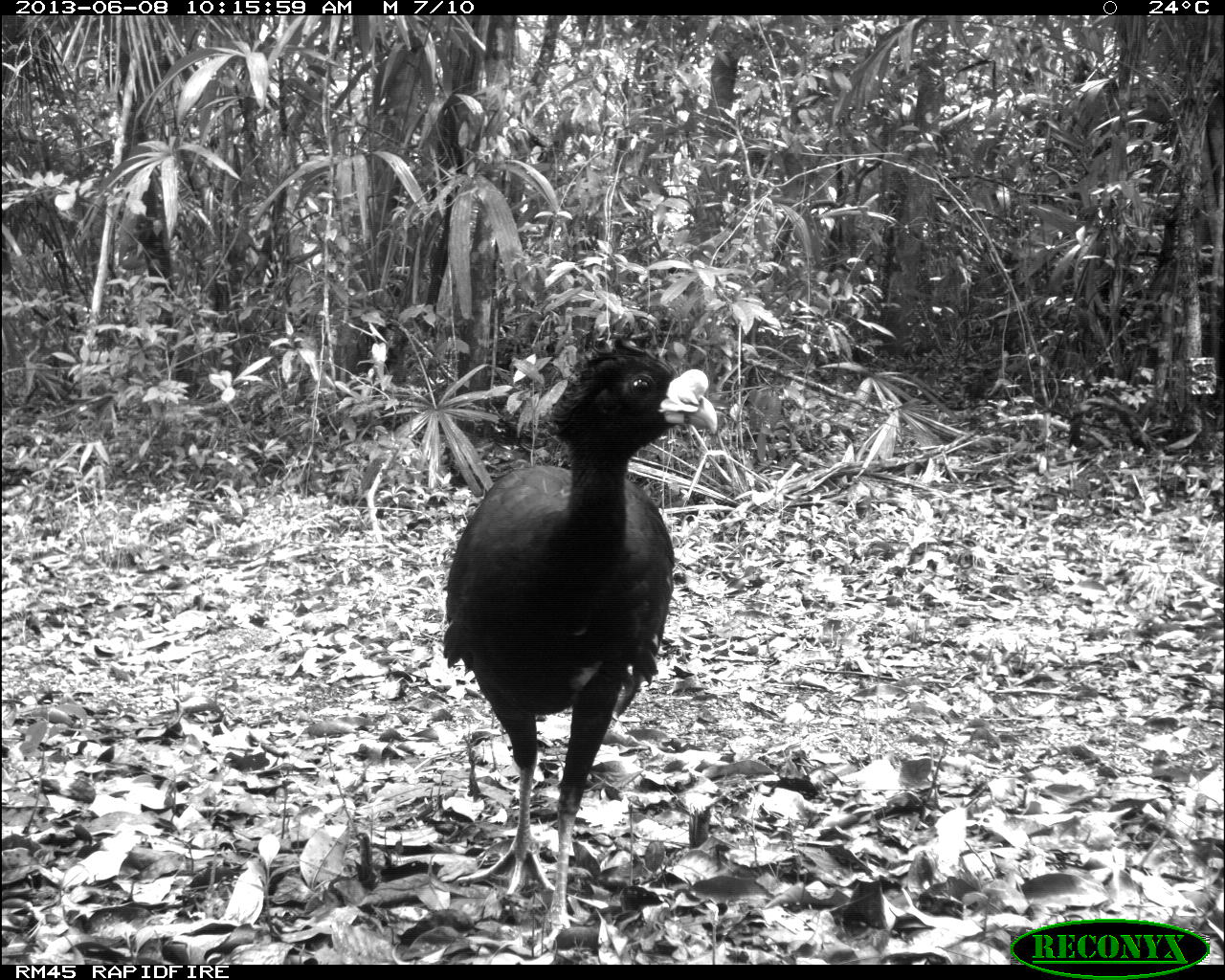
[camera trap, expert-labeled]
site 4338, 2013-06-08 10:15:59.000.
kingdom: Animalia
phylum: Chordata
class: Aves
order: Galliformes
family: Cracidae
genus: Crax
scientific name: Crax rubra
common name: great curassow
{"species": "Crax rubra (great curassow)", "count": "1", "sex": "male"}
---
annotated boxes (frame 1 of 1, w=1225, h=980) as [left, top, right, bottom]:
crax rubra: [442, 335, 718, 928]